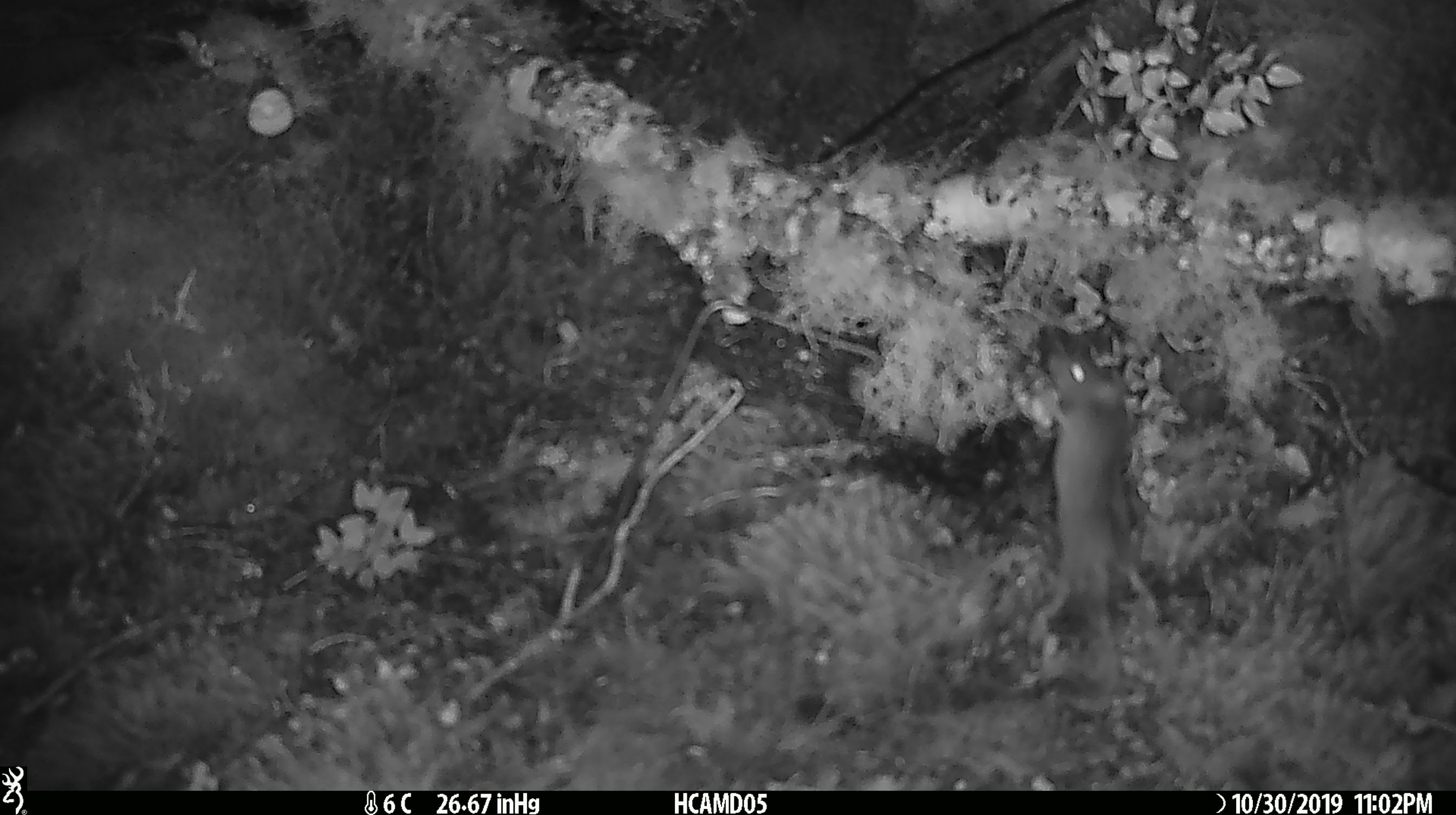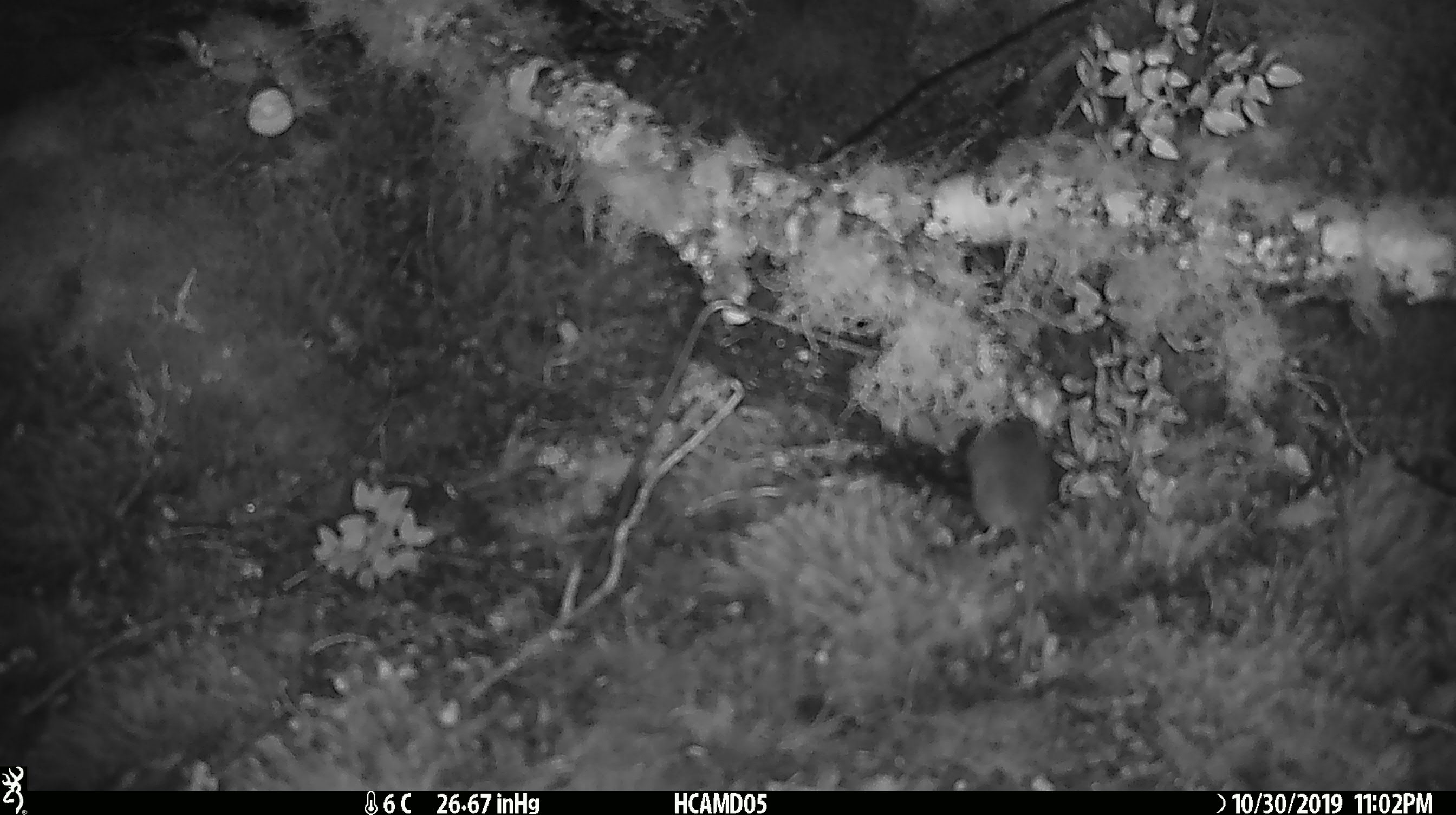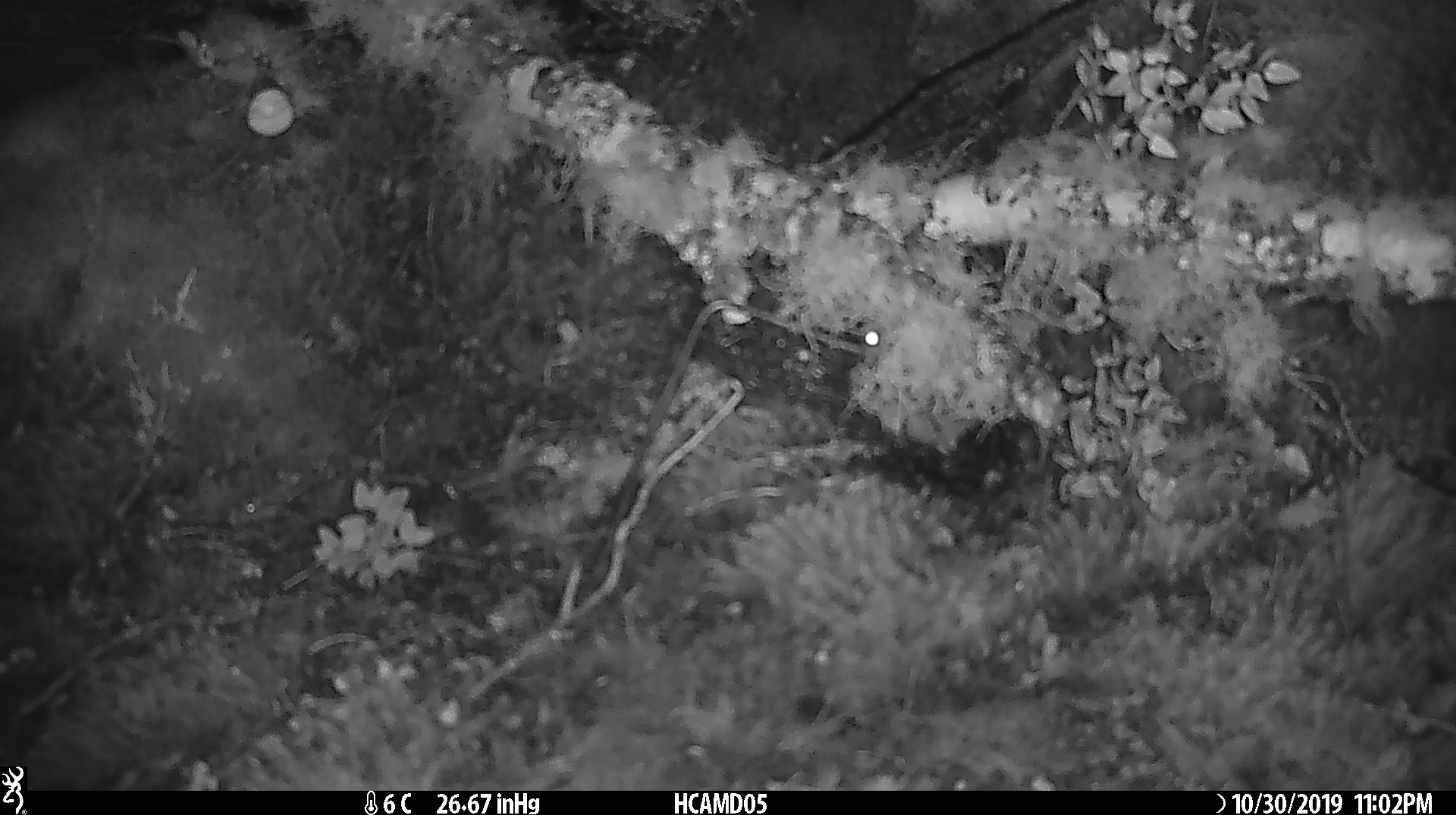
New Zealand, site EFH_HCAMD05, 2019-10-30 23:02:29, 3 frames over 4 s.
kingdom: Animalia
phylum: Chordata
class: Mammalia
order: Rodentia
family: Muridae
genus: Mus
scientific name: Mus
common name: mouse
Mouse (Mus).